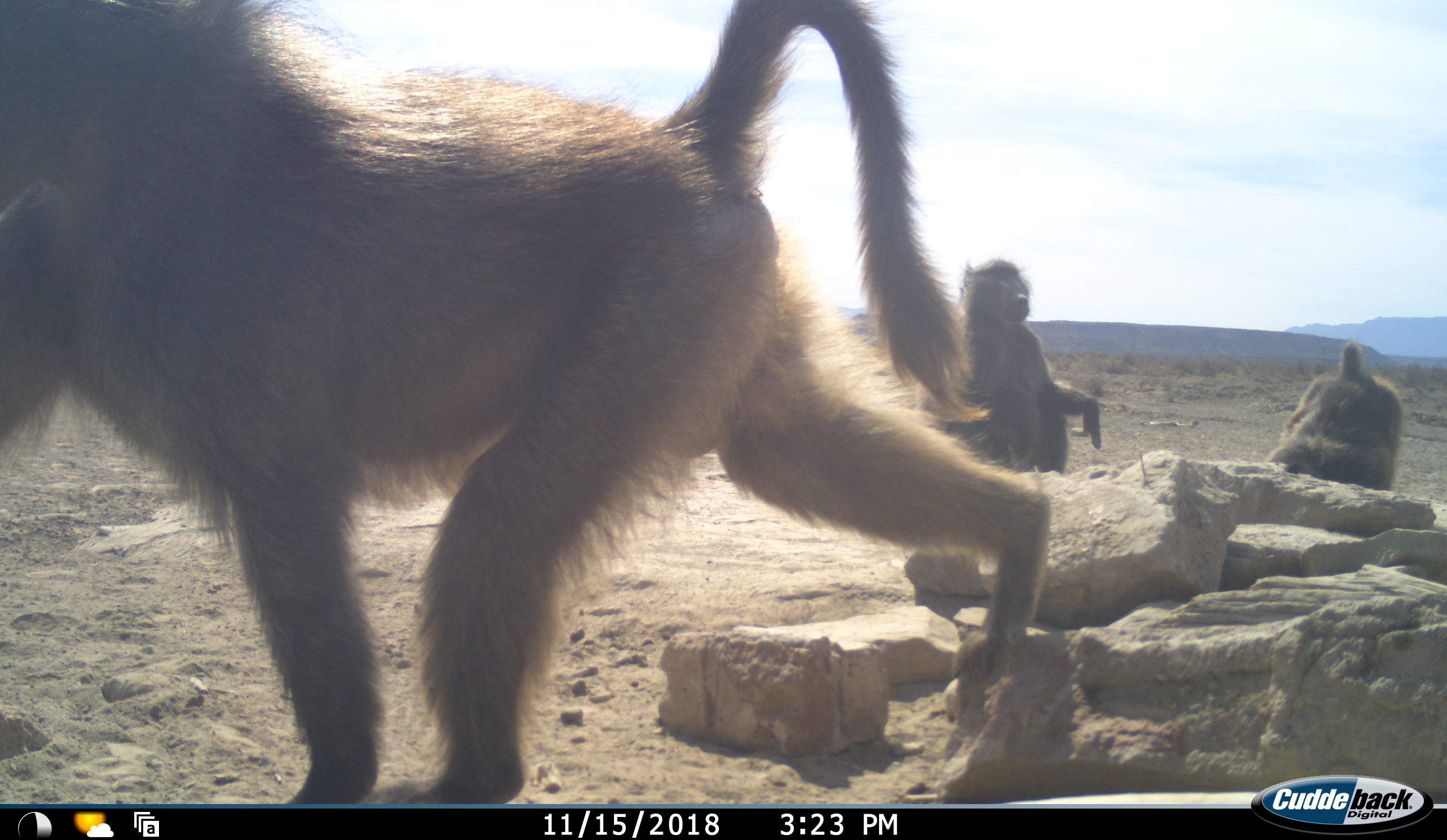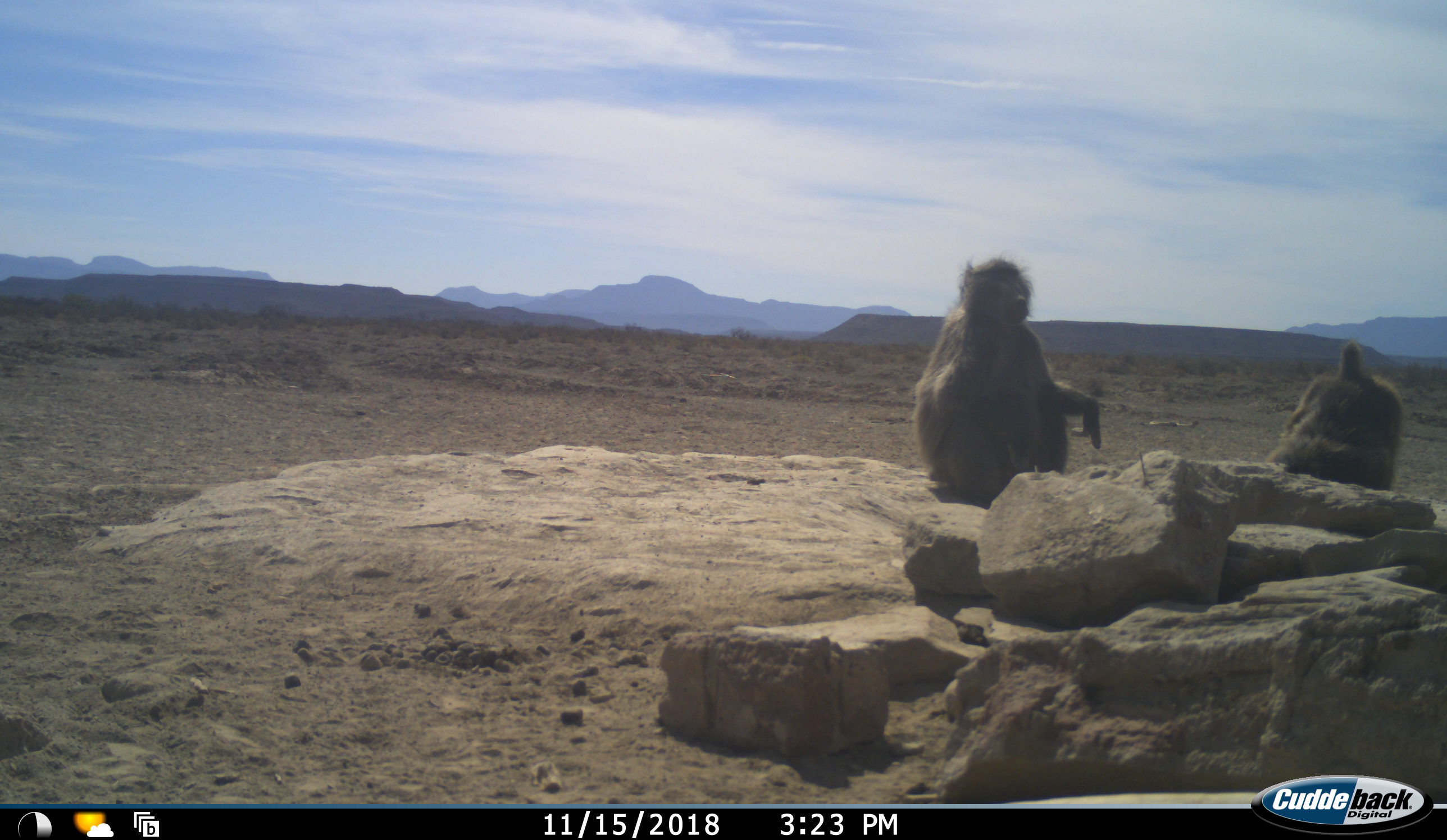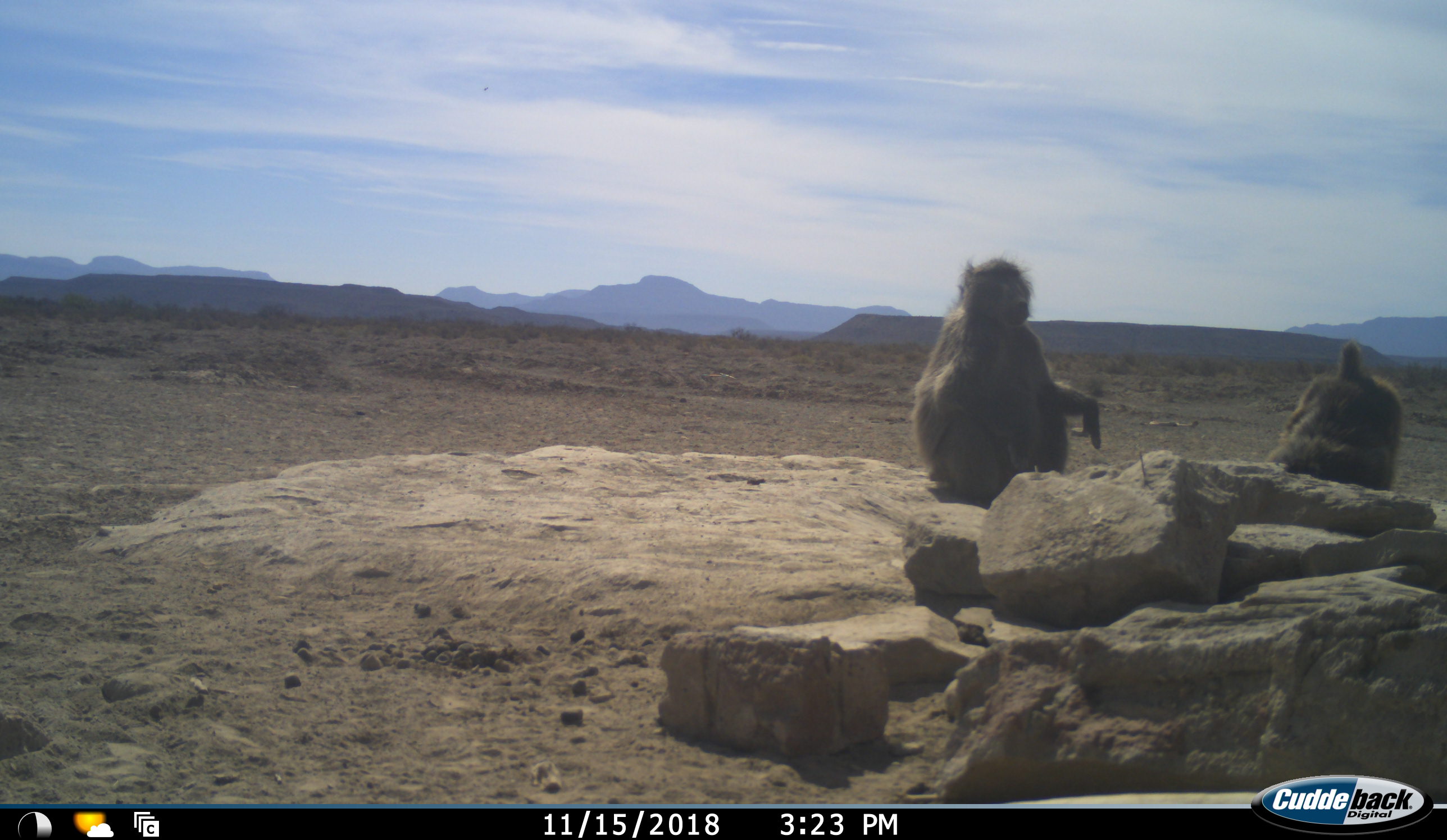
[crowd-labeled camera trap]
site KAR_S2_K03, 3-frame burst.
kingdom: Animalia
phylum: Chordata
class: Mammalia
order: Primates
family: Cercopithecidae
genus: Papio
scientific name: Papio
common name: baboon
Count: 3.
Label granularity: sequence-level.